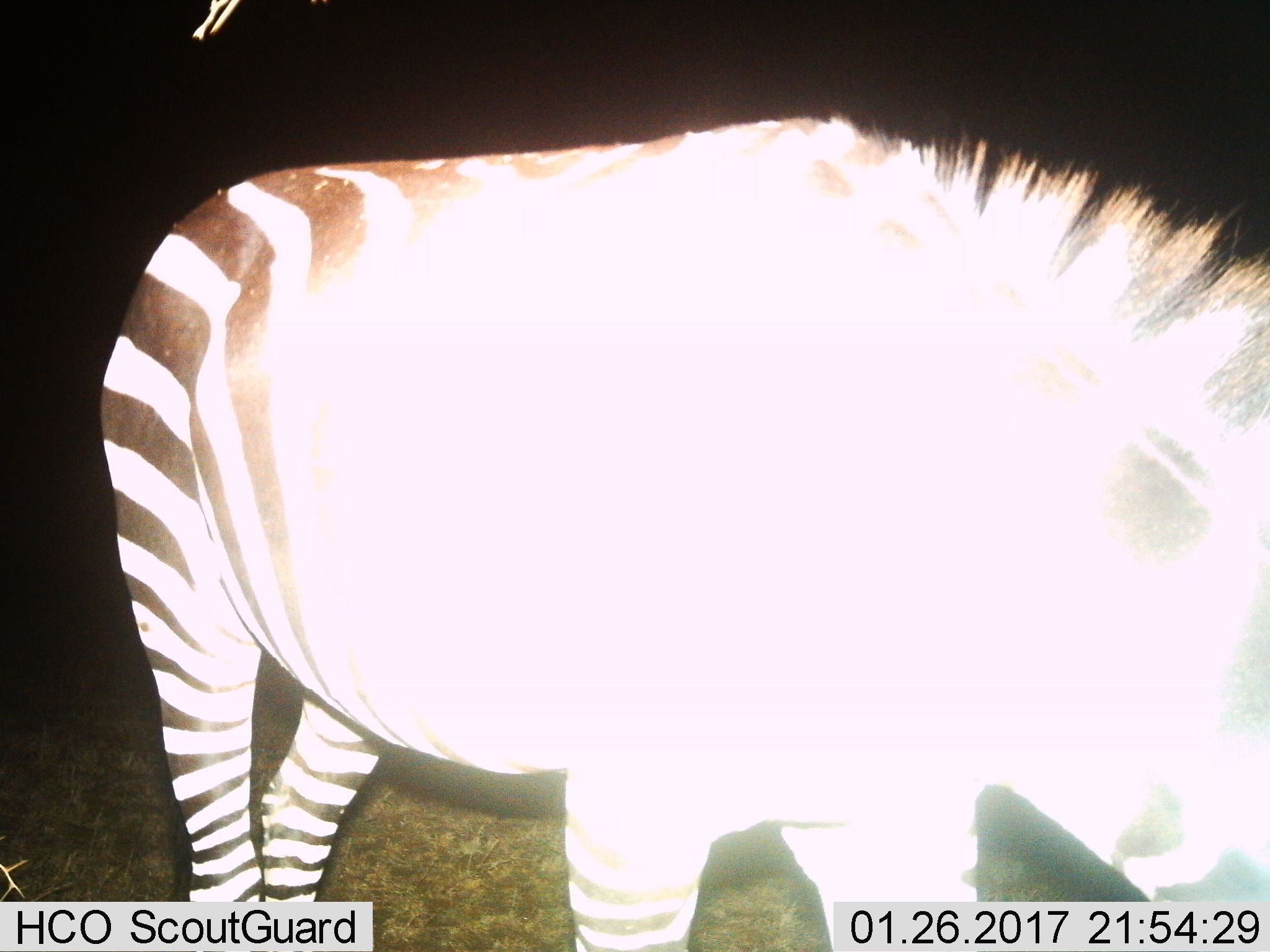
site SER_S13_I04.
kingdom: Animalia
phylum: Chordata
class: Mammalia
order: Perissodactyla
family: Equidae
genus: Equus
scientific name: Equus quagga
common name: plains zebra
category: zebraplains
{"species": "zebraplains (plains zebra) (Equus quagga)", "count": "1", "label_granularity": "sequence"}